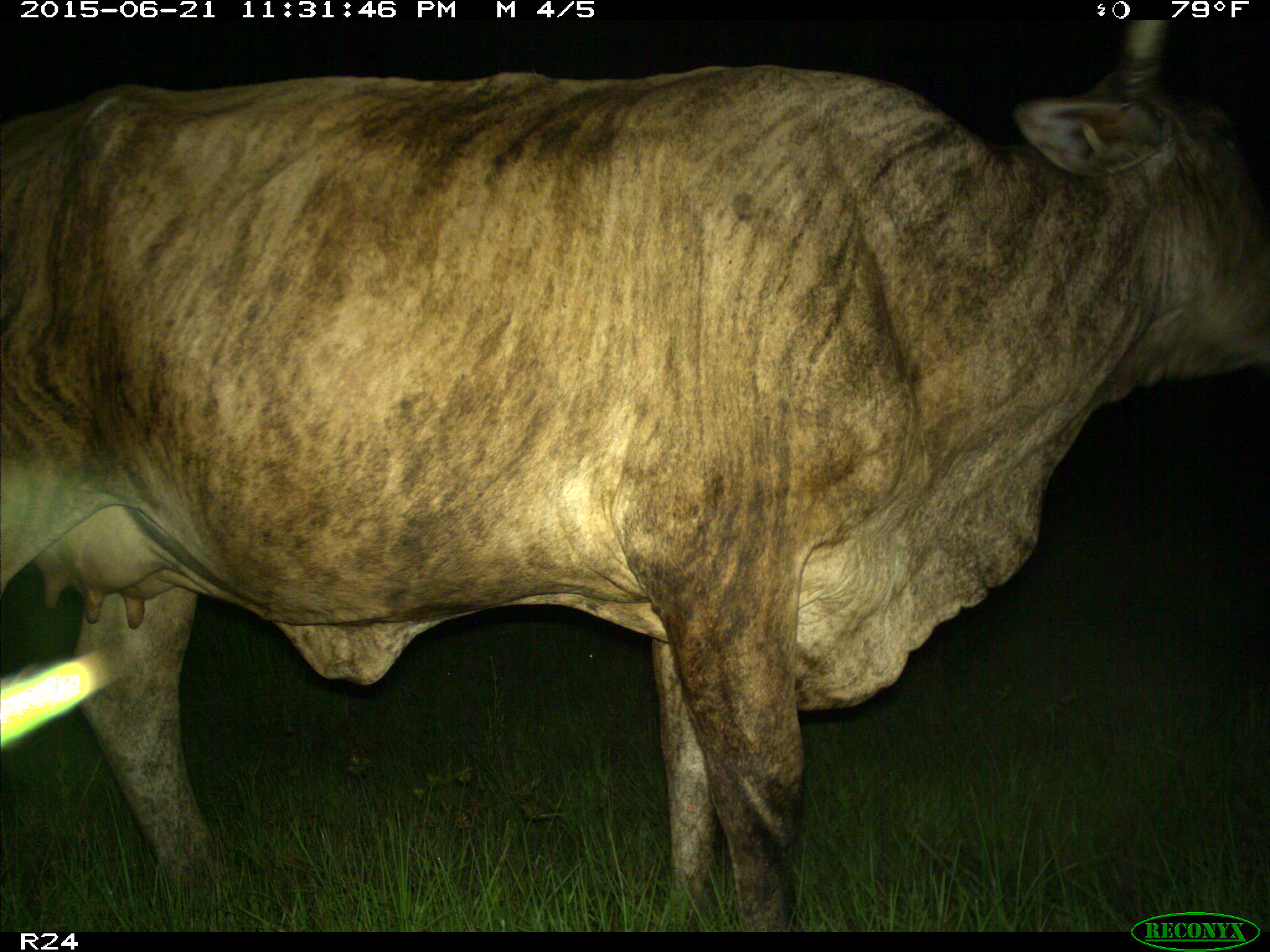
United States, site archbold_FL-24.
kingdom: Animalia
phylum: Chordata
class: Mammalia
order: Artiodactyla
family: Suidae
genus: Sus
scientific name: Sus scrofa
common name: wild boar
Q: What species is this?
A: Sus scrofa (wild boar).